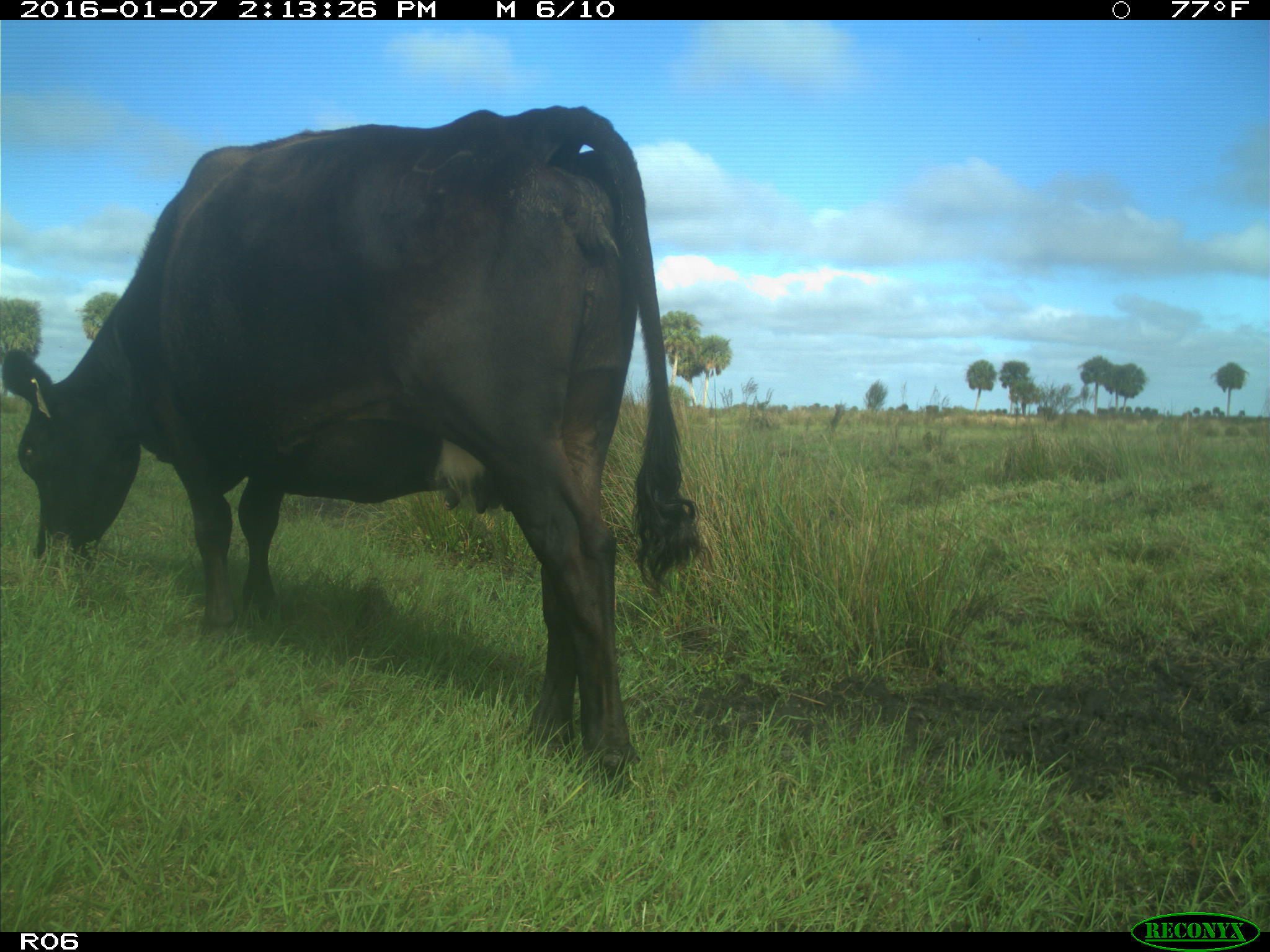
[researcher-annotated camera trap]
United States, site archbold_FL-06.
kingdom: Animalia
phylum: Chordata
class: Mammalia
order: Artiodactyla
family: Bovidae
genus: Bos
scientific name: Bos taurus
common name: domestic cow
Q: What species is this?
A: Bos taurus (domestic cow).